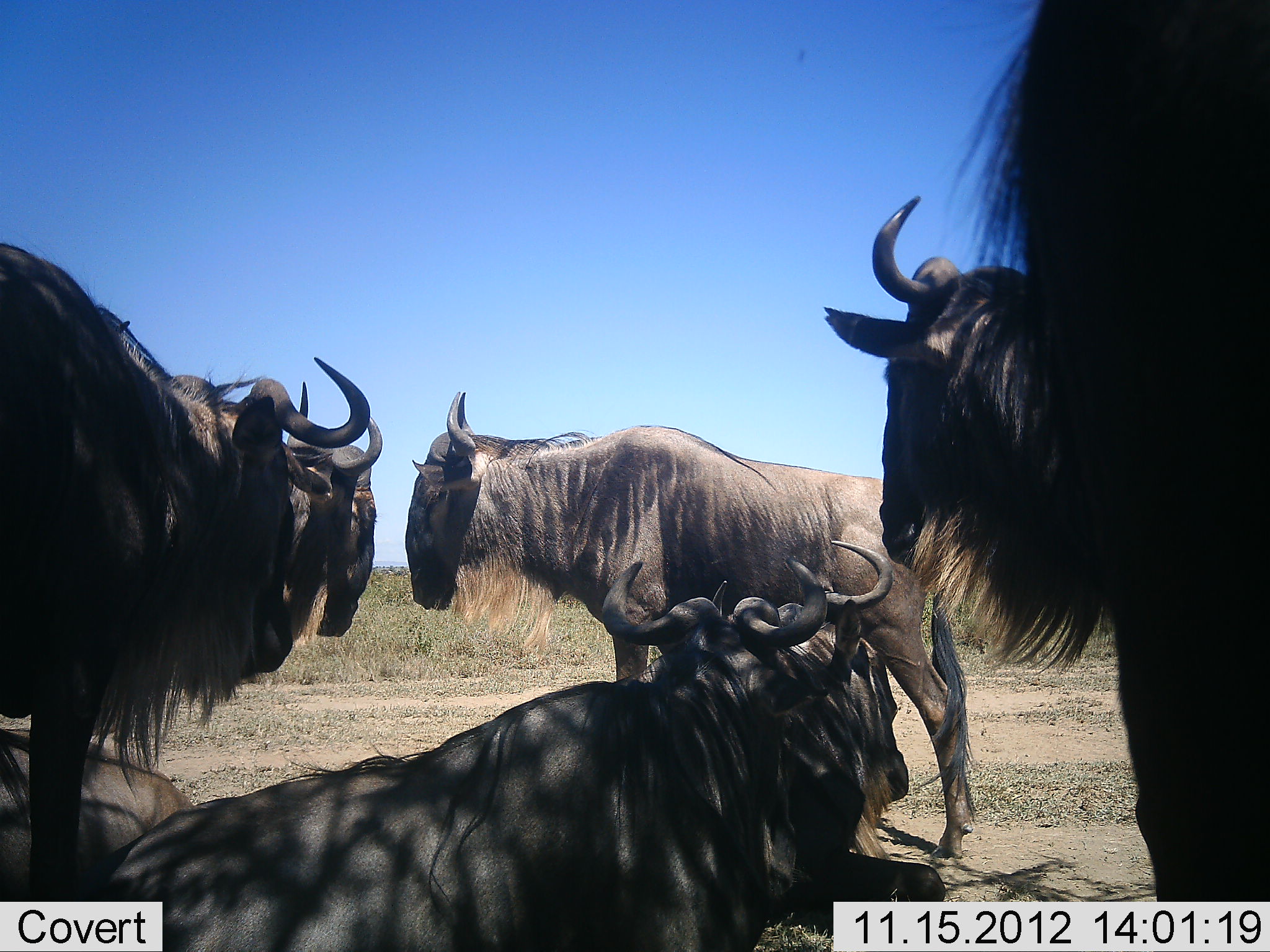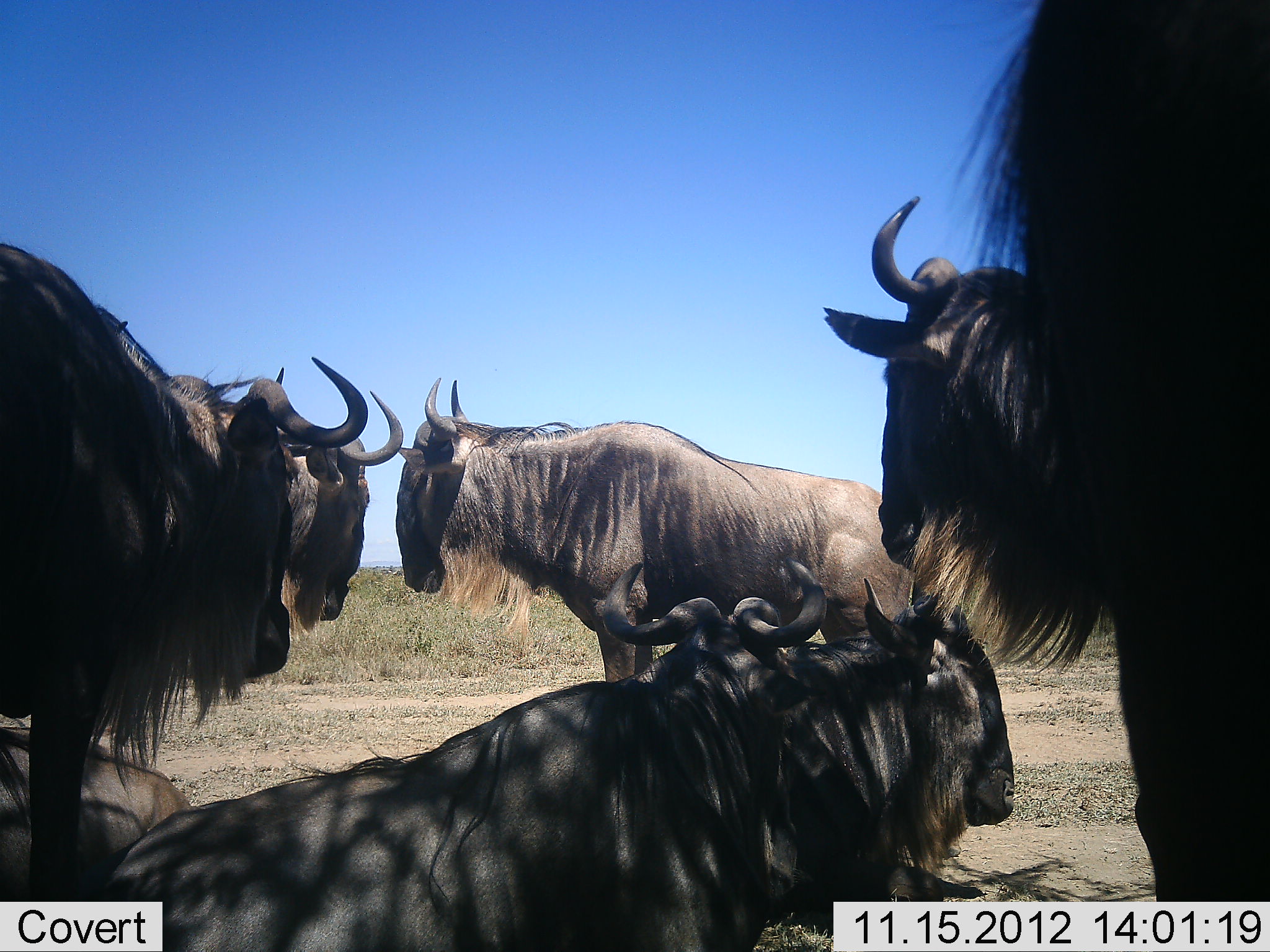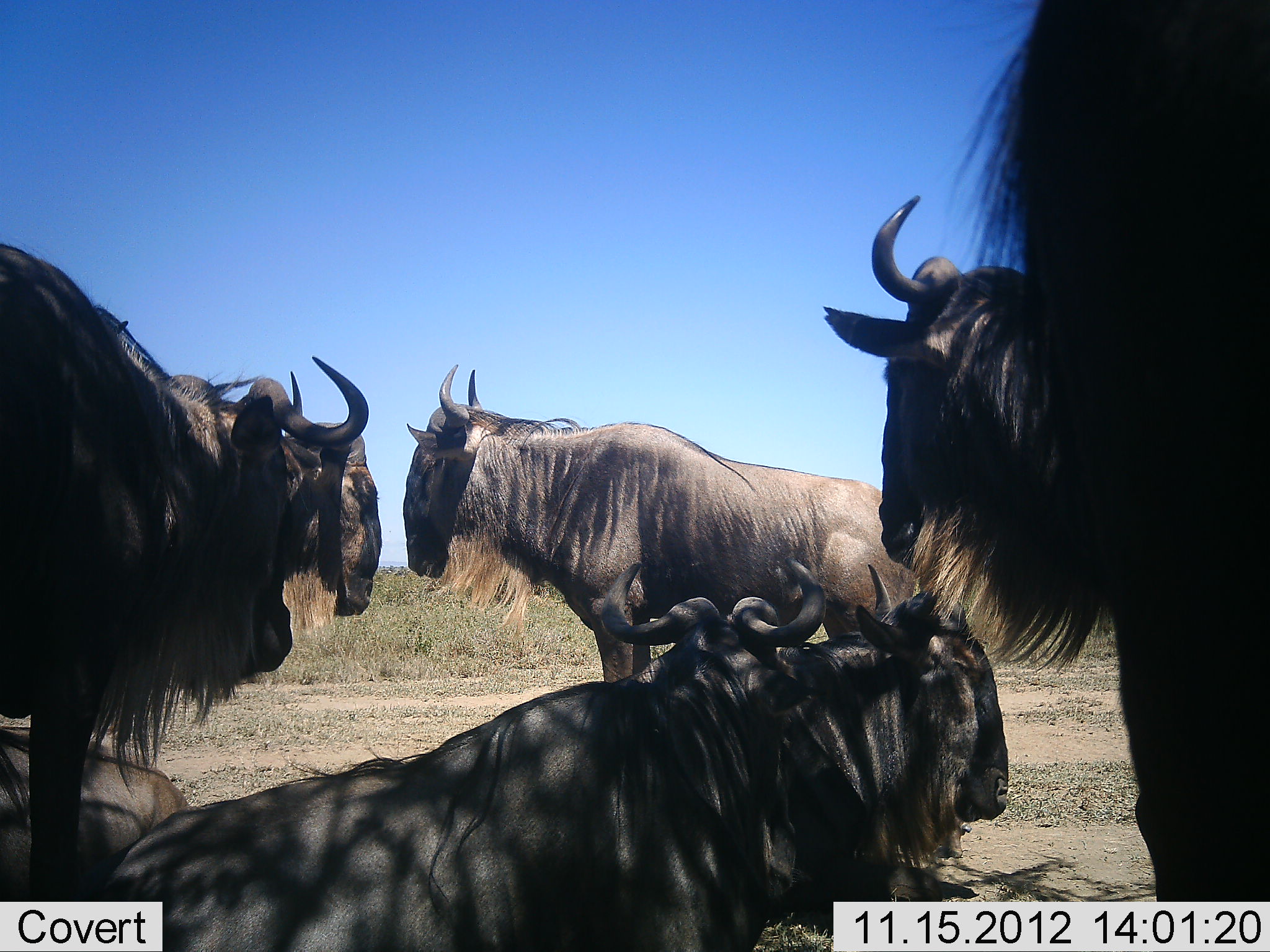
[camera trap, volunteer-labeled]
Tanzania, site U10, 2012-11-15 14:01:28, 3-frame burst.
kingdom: Animalia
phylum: Chordata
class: Mammalia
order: Artiodactyla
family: Bovidae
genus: Connochaetes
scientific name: Connochaetes taurinus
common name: blue wildebeest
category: wildebeest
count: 8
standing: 100%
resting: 100%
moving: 0%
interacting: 10%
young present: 0%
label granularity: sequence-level